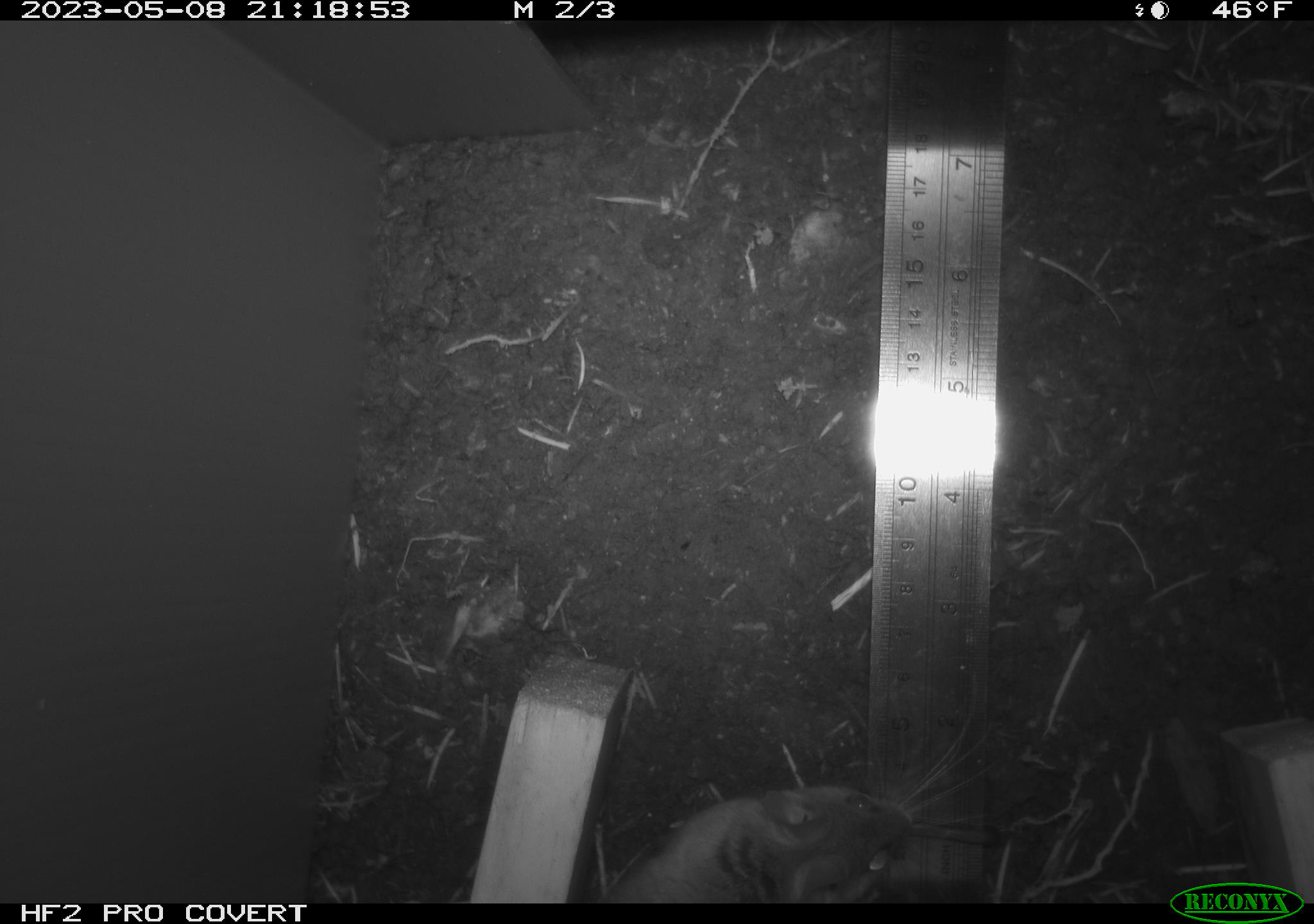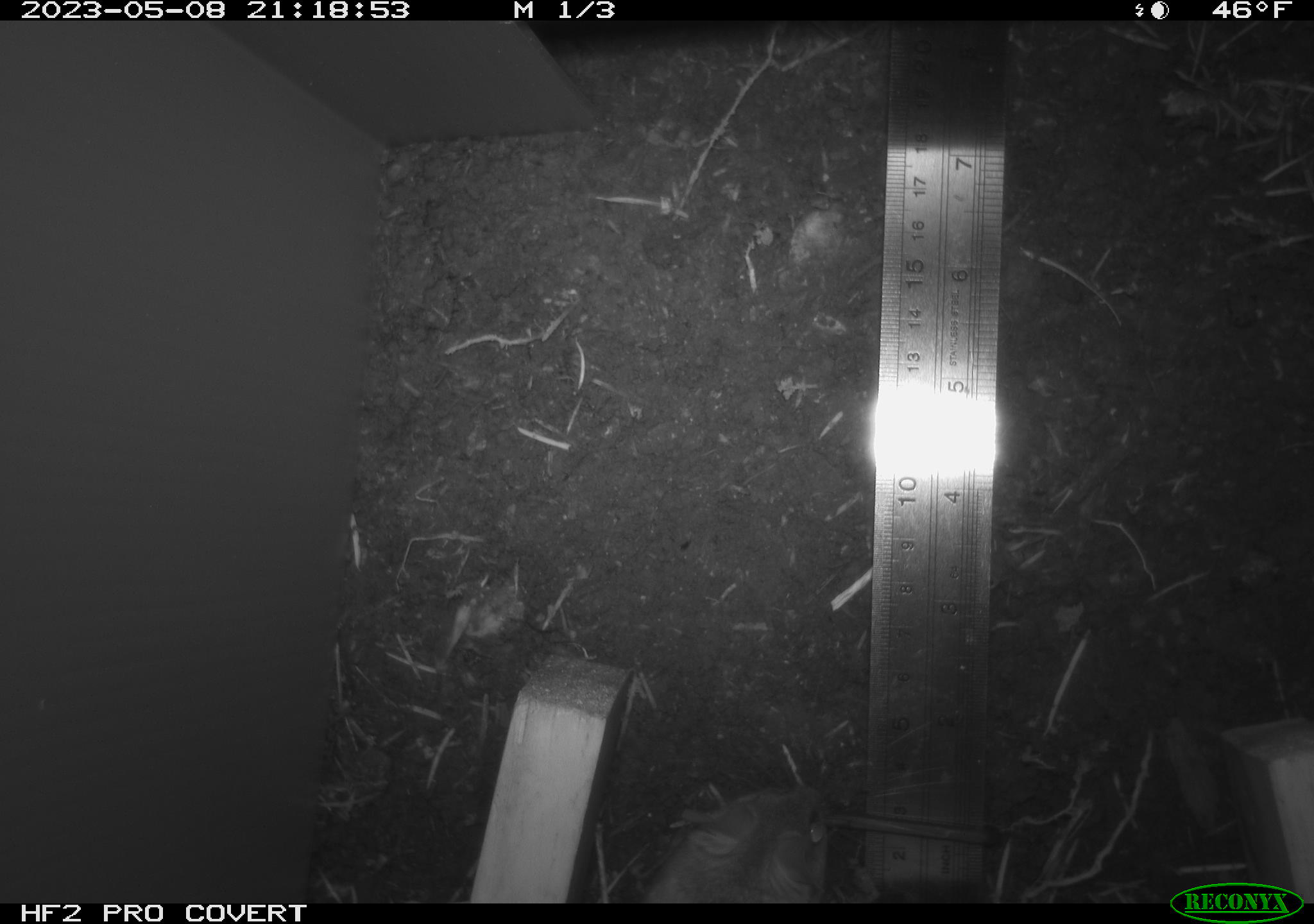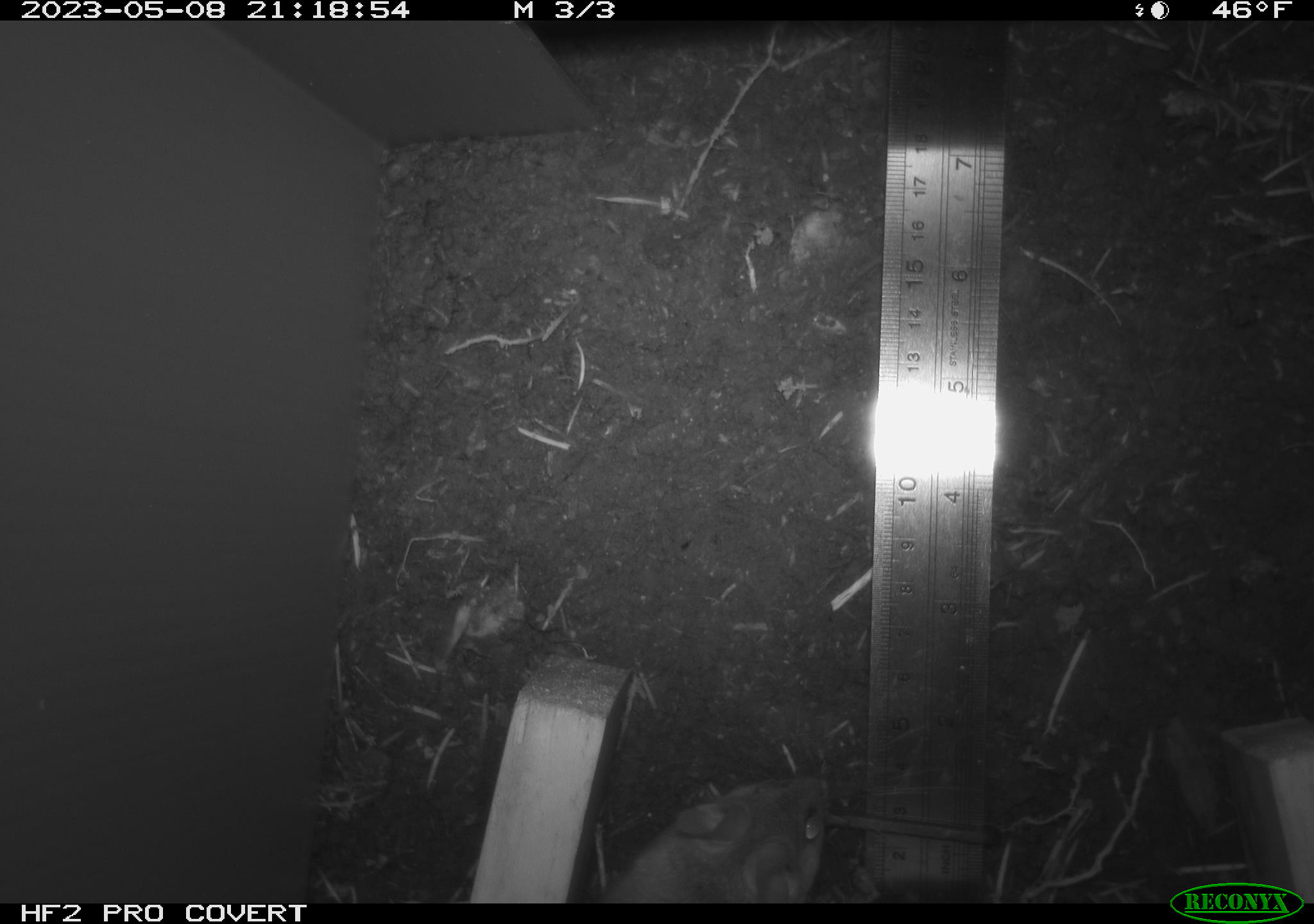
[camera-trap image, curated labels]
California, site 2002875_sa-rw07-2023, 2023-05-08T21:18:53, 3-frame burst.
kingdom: Animalia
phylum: Chordata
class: Mammalia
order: Rodentia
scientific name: Rodentia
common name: mouse species